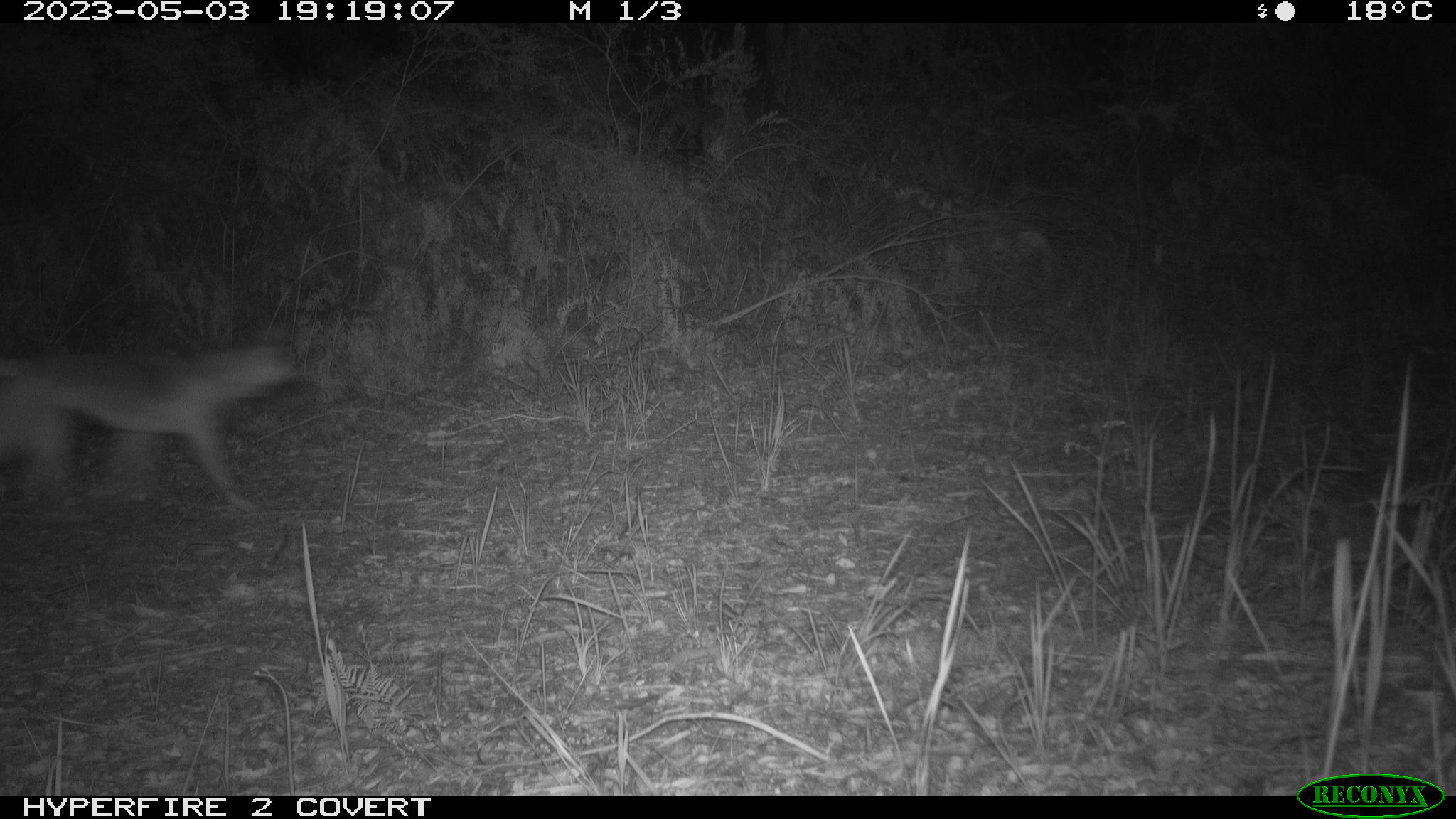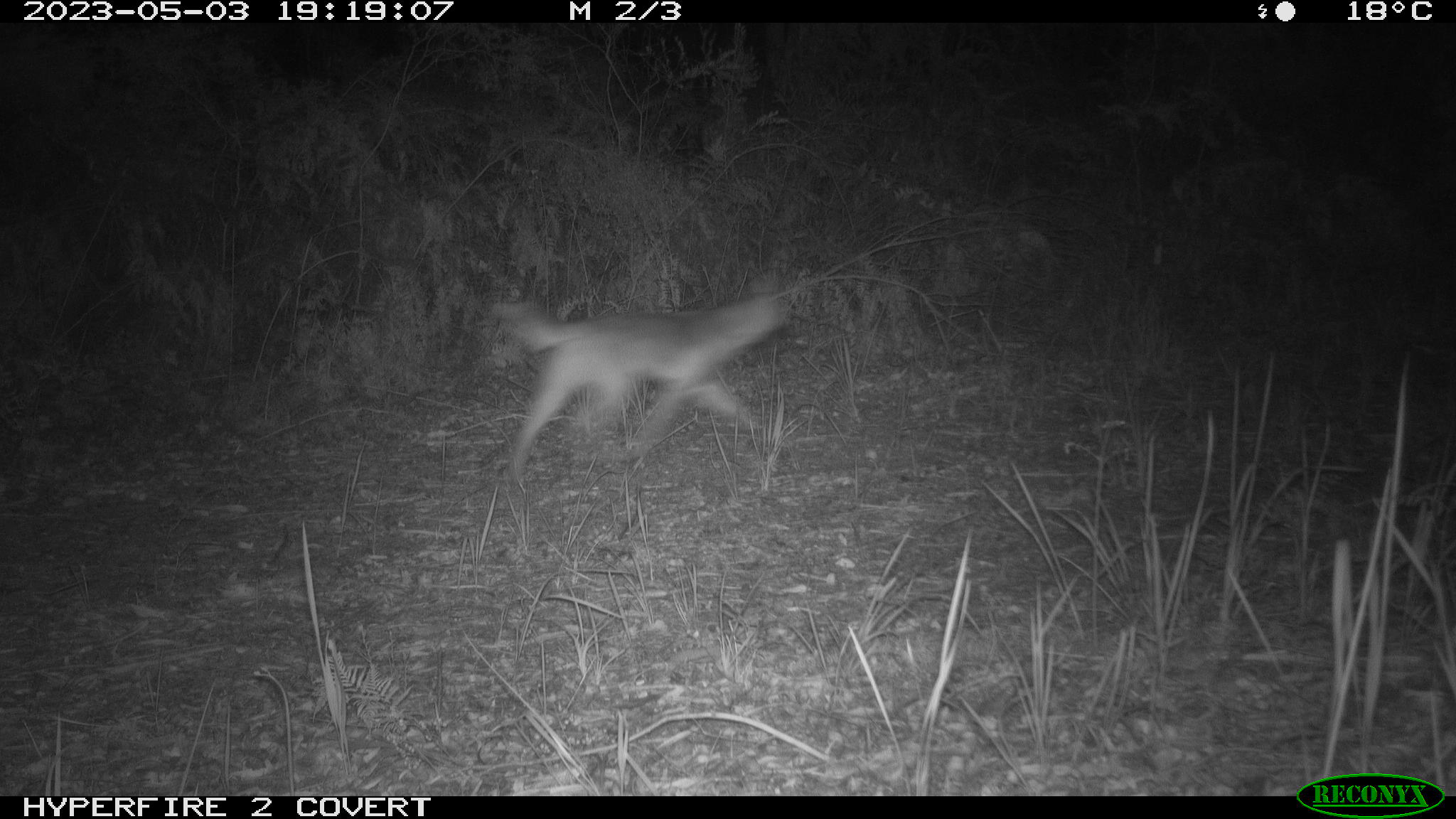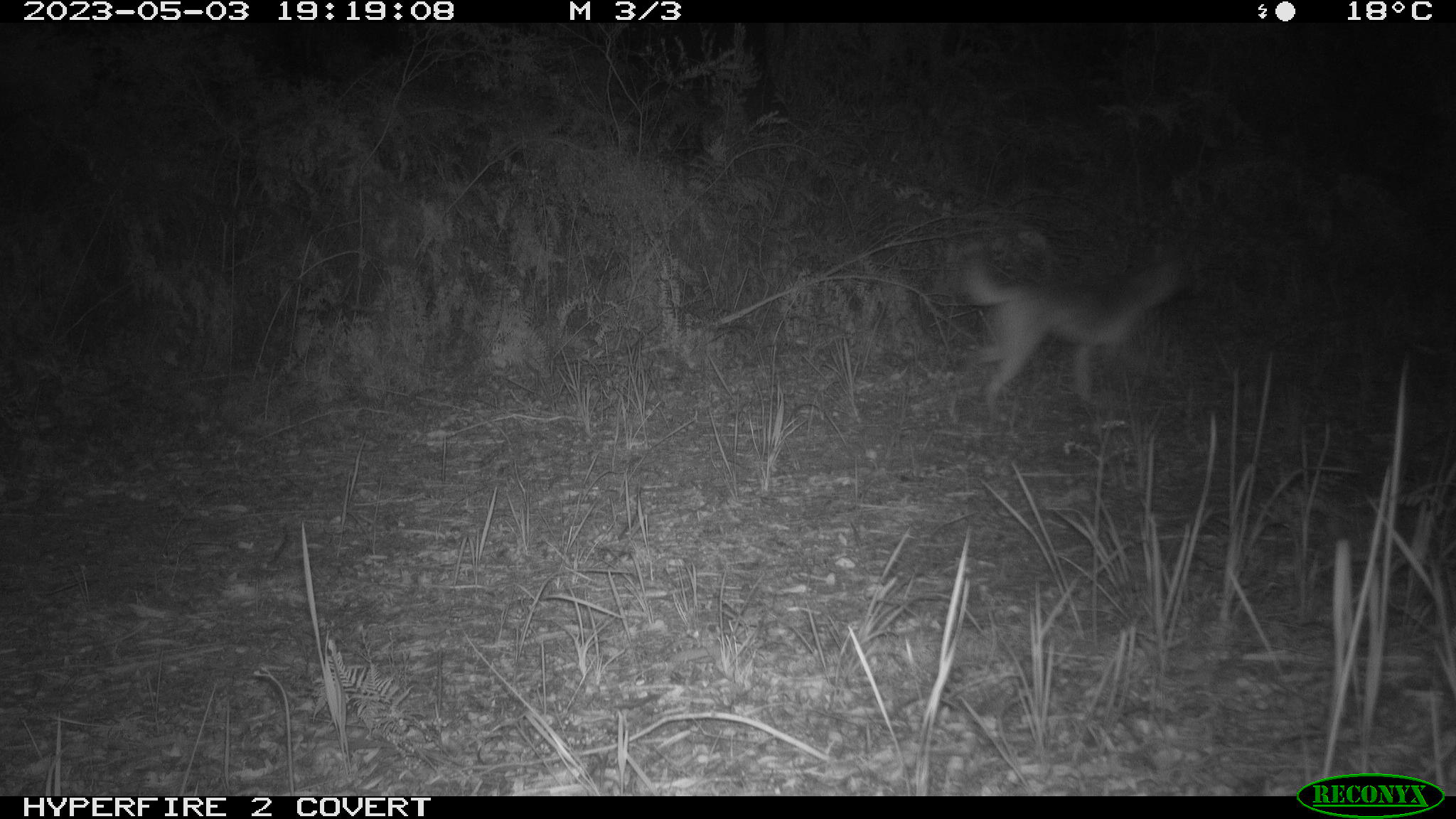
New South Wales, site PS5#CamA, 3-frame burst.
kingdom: Animalia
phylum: Chordata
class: Mammalia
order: Carnivora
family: Canidae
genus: Canis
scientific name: Canis familiaris dingo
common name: dingo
Dingo (Canis familiaris dingo).